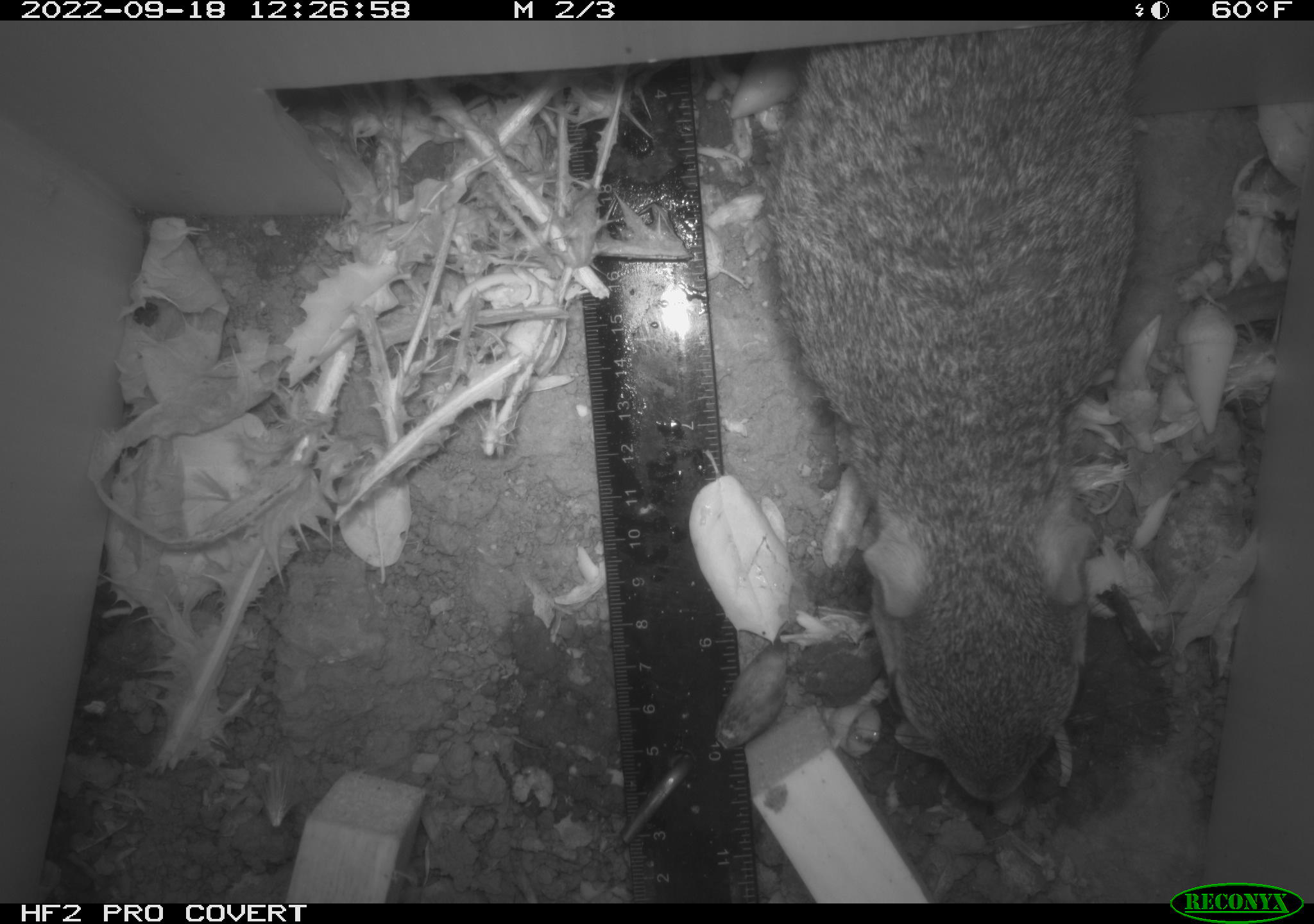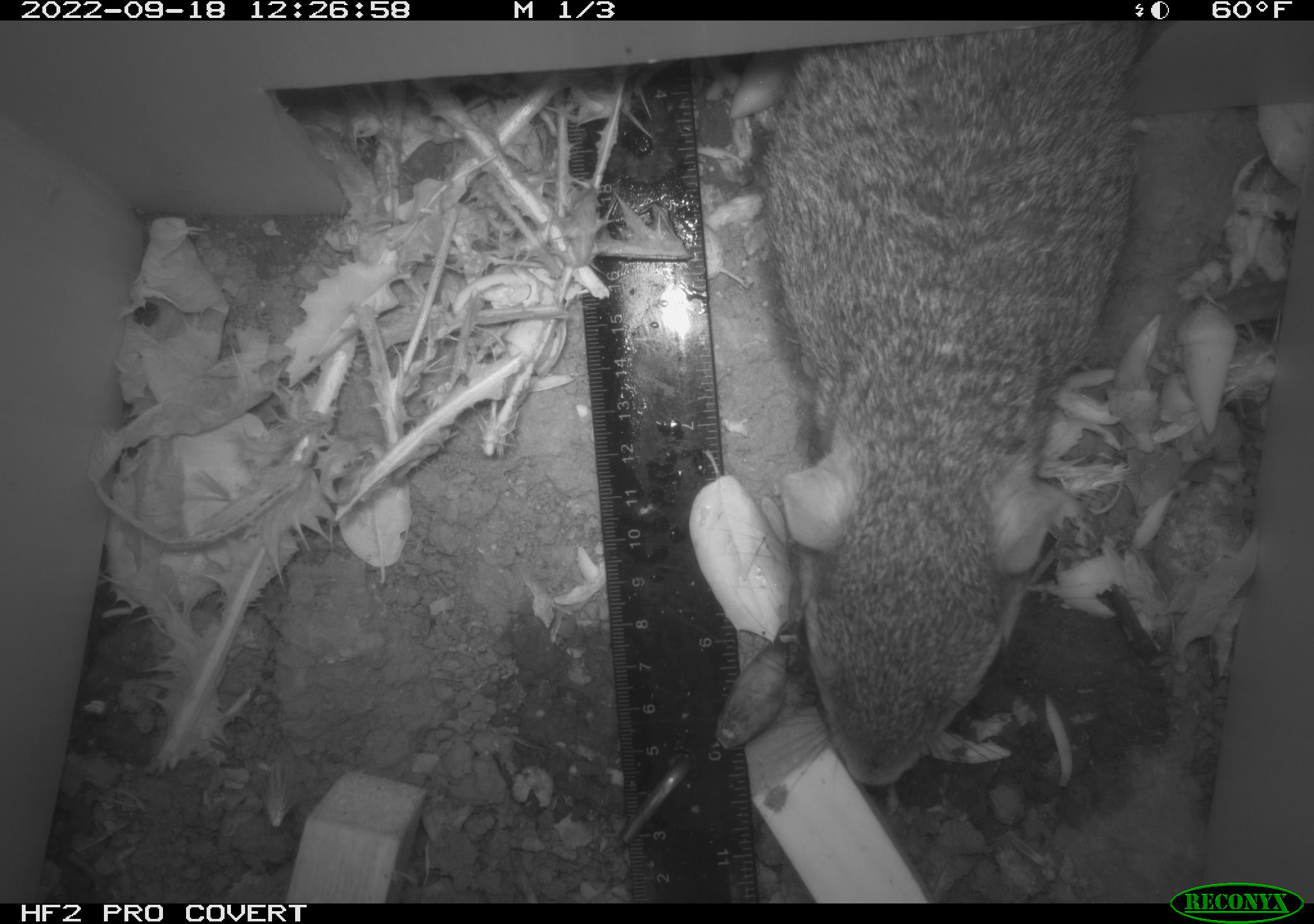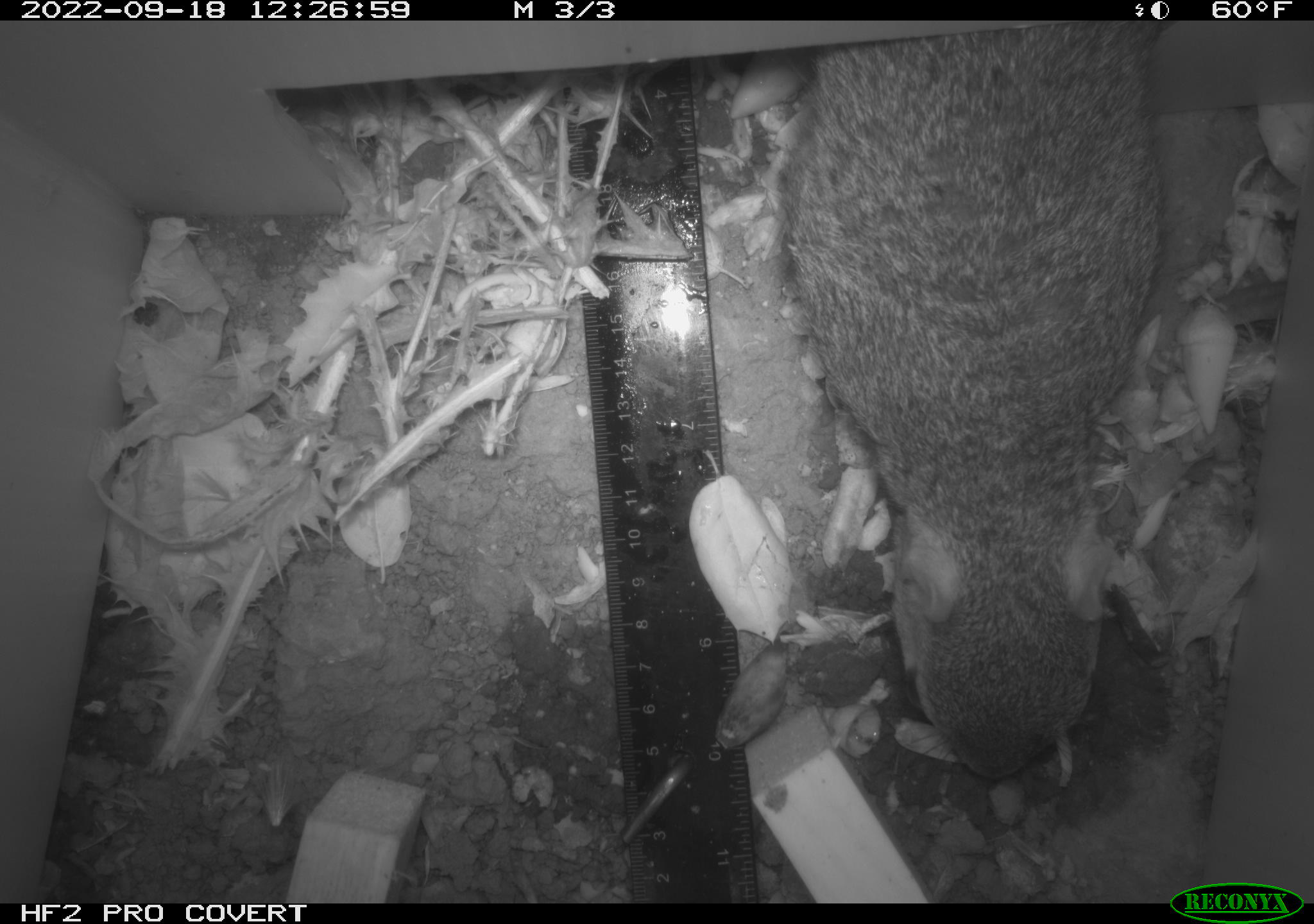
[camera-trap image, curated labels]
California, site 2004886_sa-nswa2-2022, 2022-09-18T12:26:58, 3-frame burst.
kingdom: Animalia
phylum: Chordata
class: Mammalia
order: Rodentia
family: Sciuridae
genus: Otospermophilus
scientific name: Otospermophilus beecheyi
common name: california ground squirrel